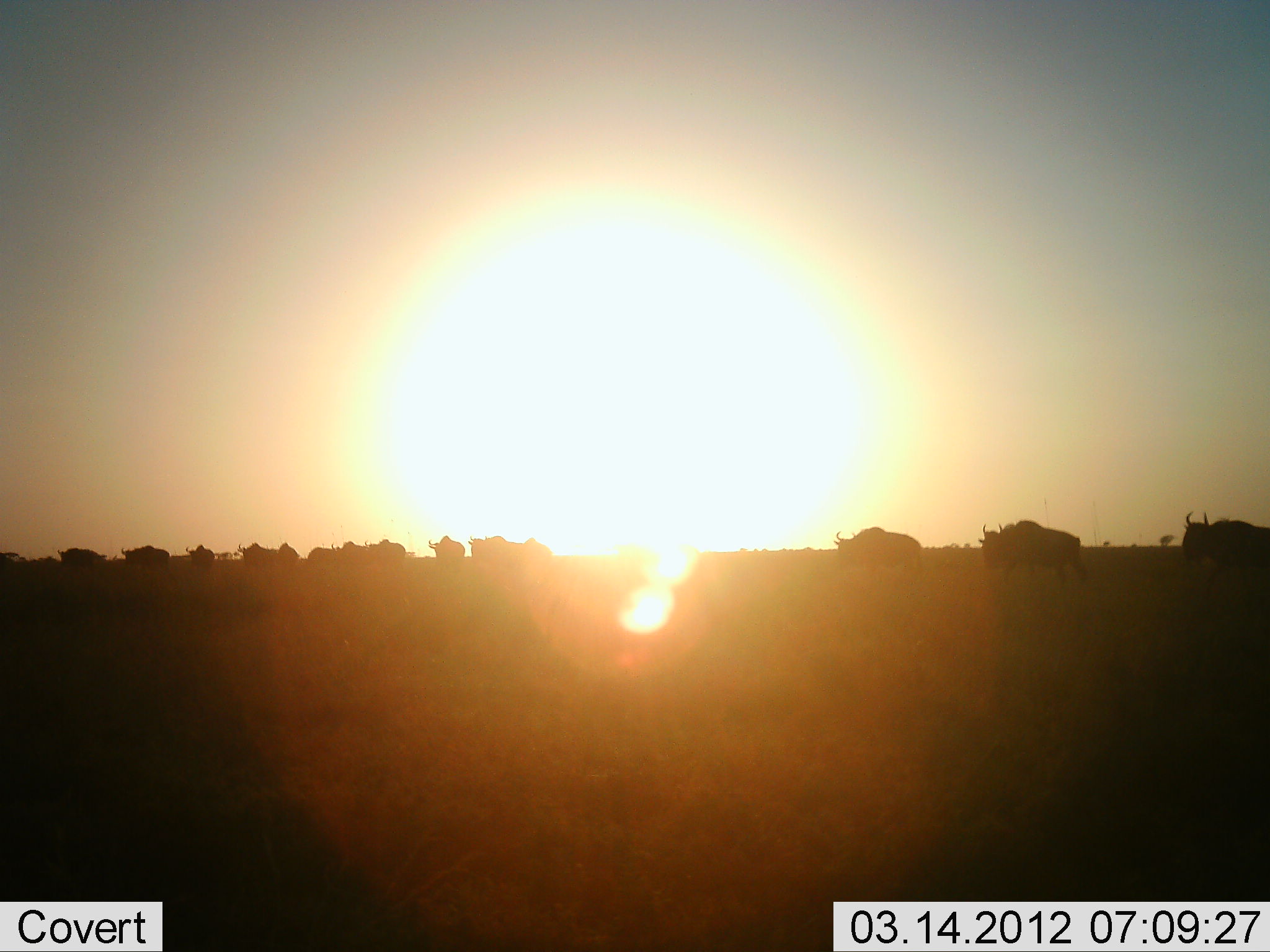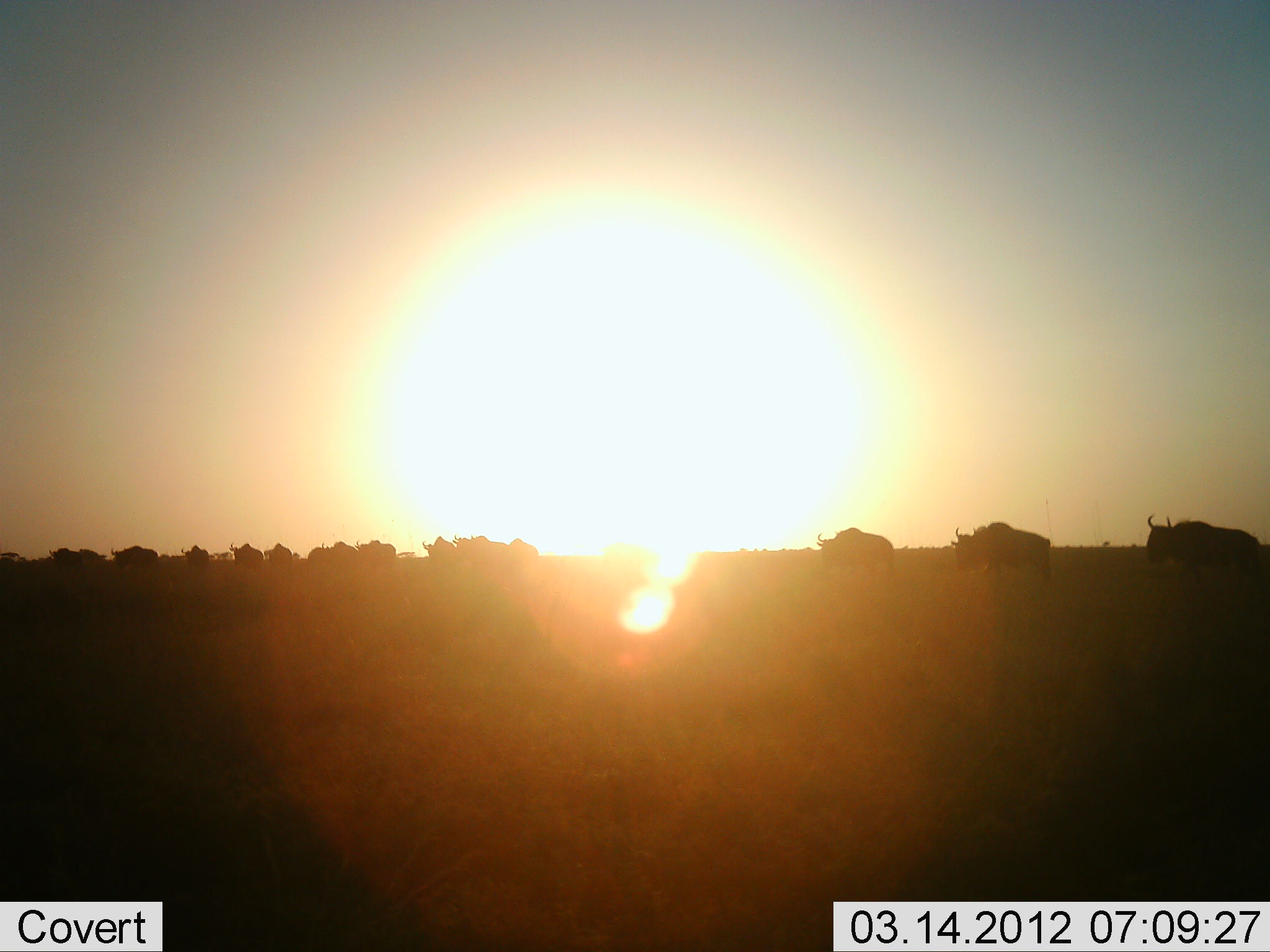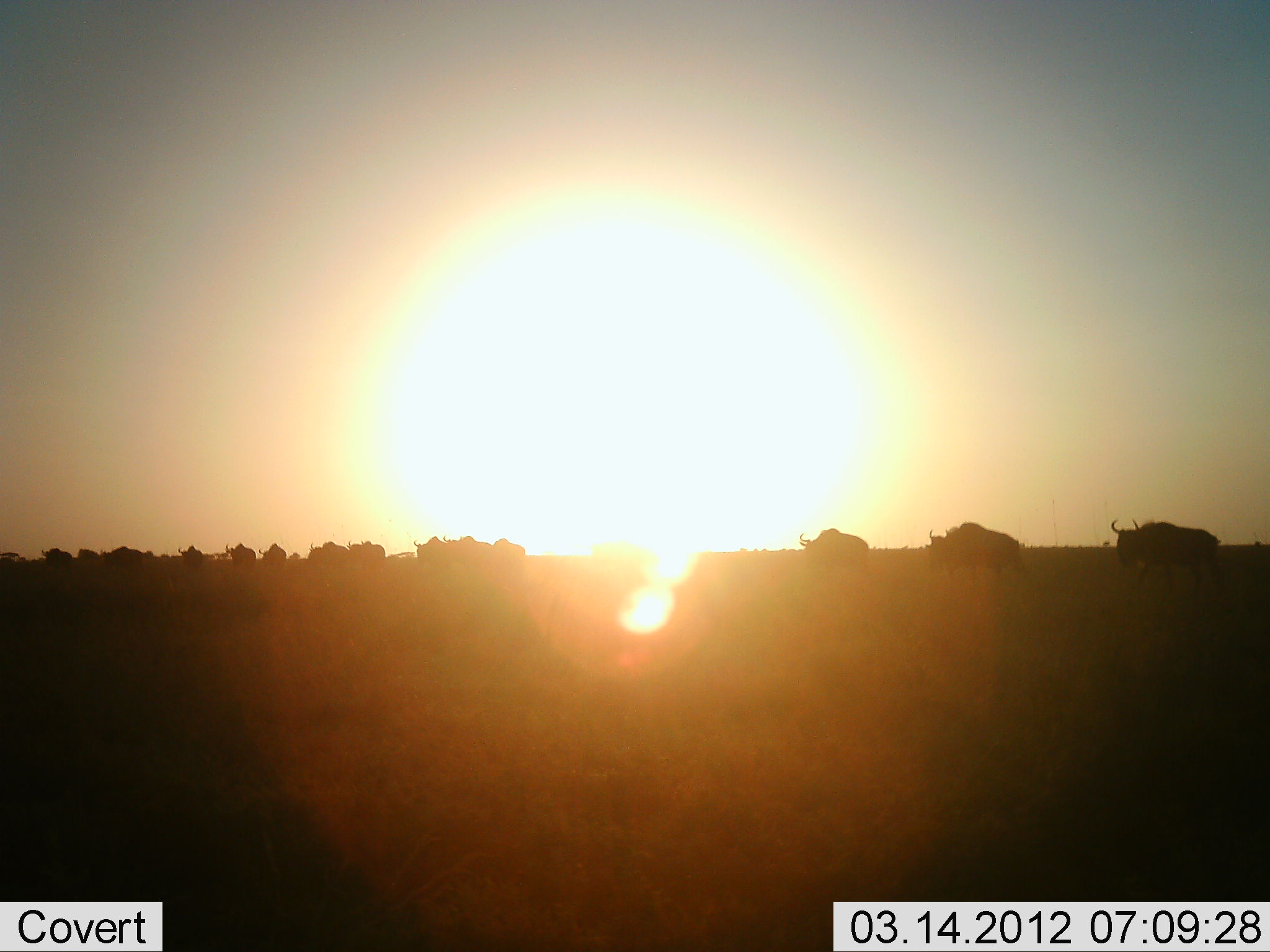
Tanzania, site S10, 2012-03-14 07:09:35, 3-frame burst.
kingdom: Animalia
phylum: Chordata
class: Mammalia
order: Artiodactyla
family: Bovidae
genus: Connochaetes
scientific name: Connochaetes taurinus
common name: blue wildebeest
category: wildebeest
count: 11-50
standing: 6%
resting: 0%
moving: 94%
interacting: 0%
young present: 0%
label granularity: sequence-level